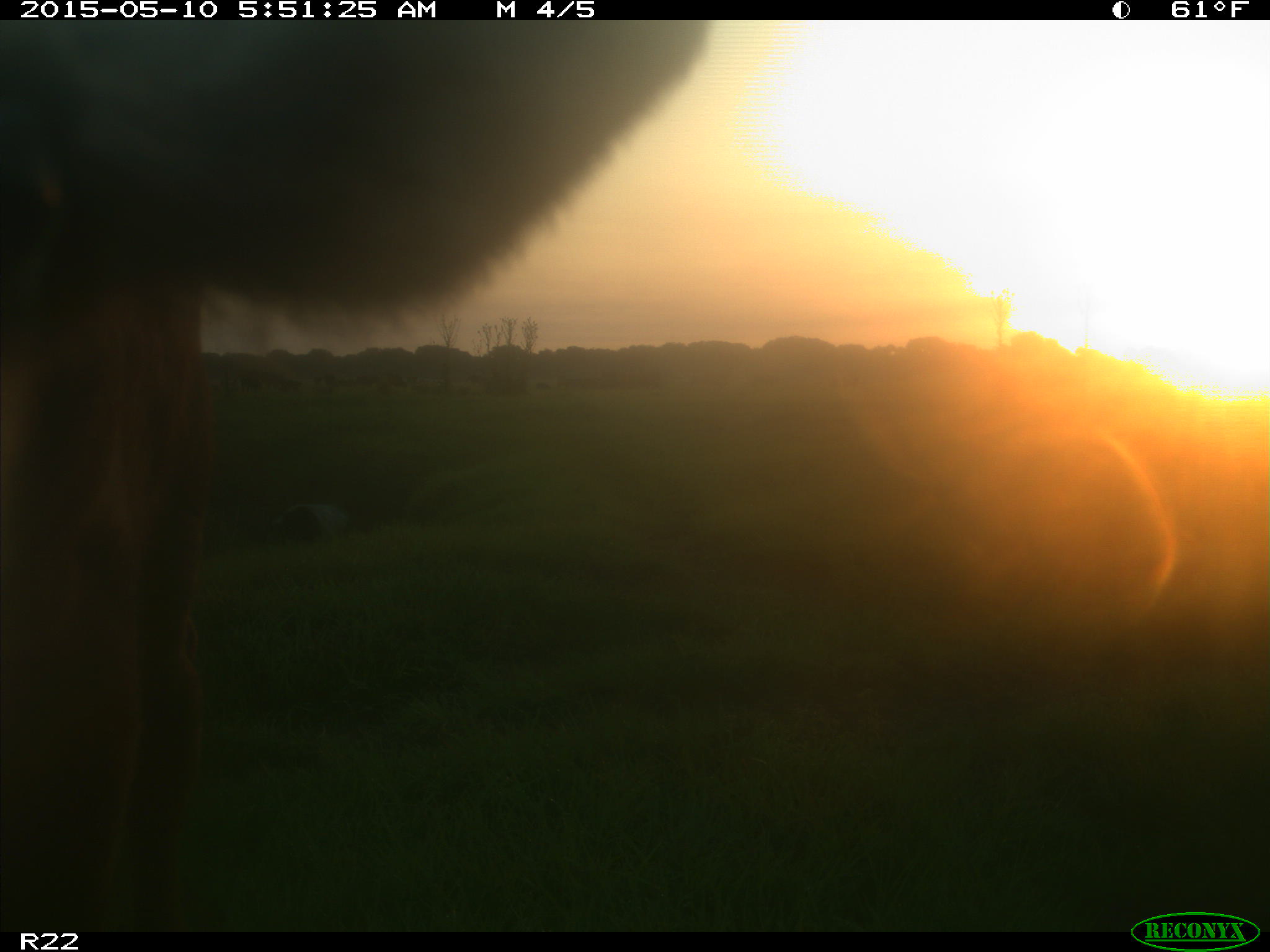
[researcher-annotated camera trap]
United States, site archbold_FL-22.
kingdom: Animalia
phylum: Chordata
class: Mammalia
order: Artiodactyla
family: Bovidae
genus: Bos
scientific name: Bos taurus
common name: domestic cow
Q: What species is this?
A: Bos taurus (domestic cow).